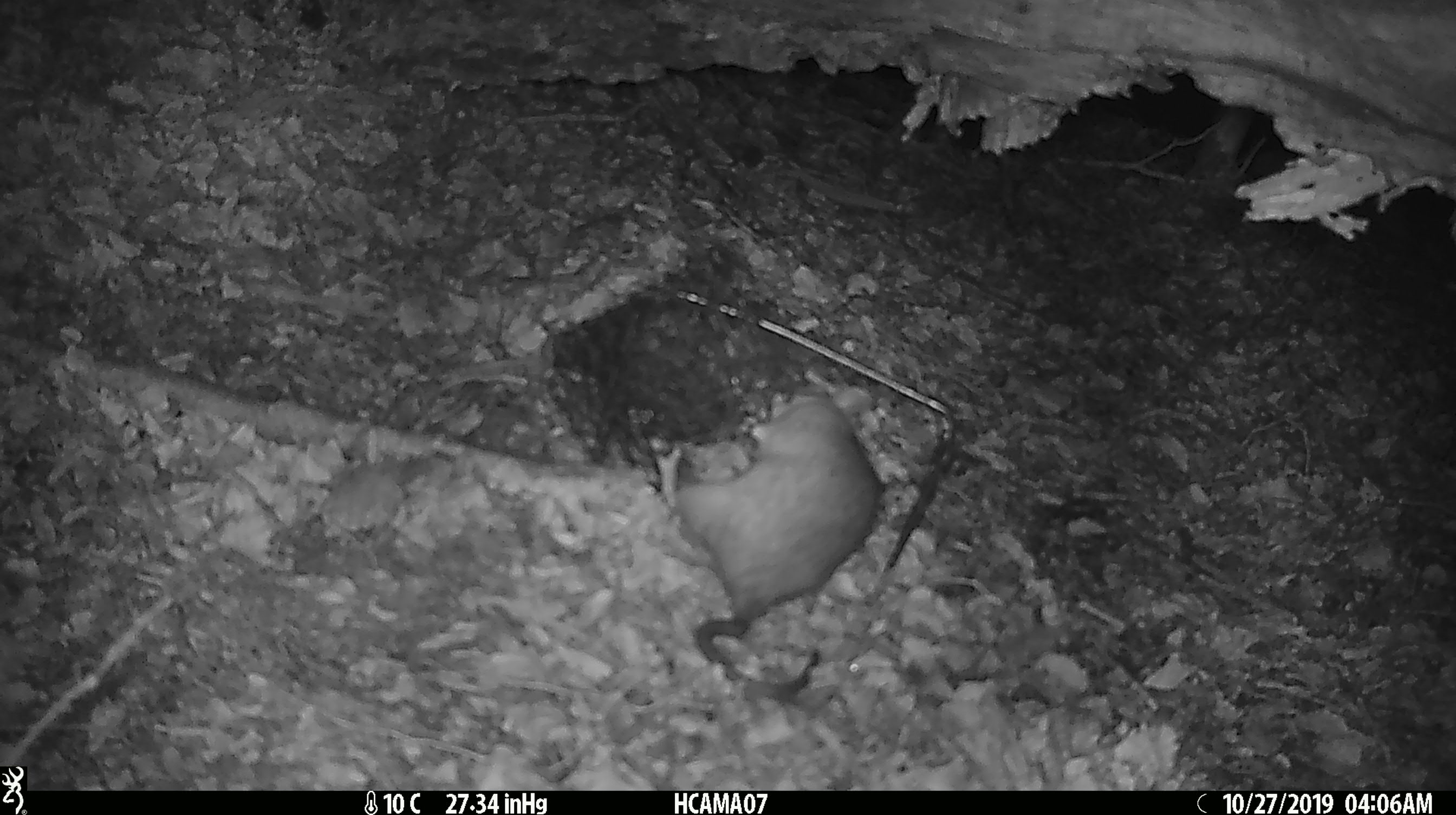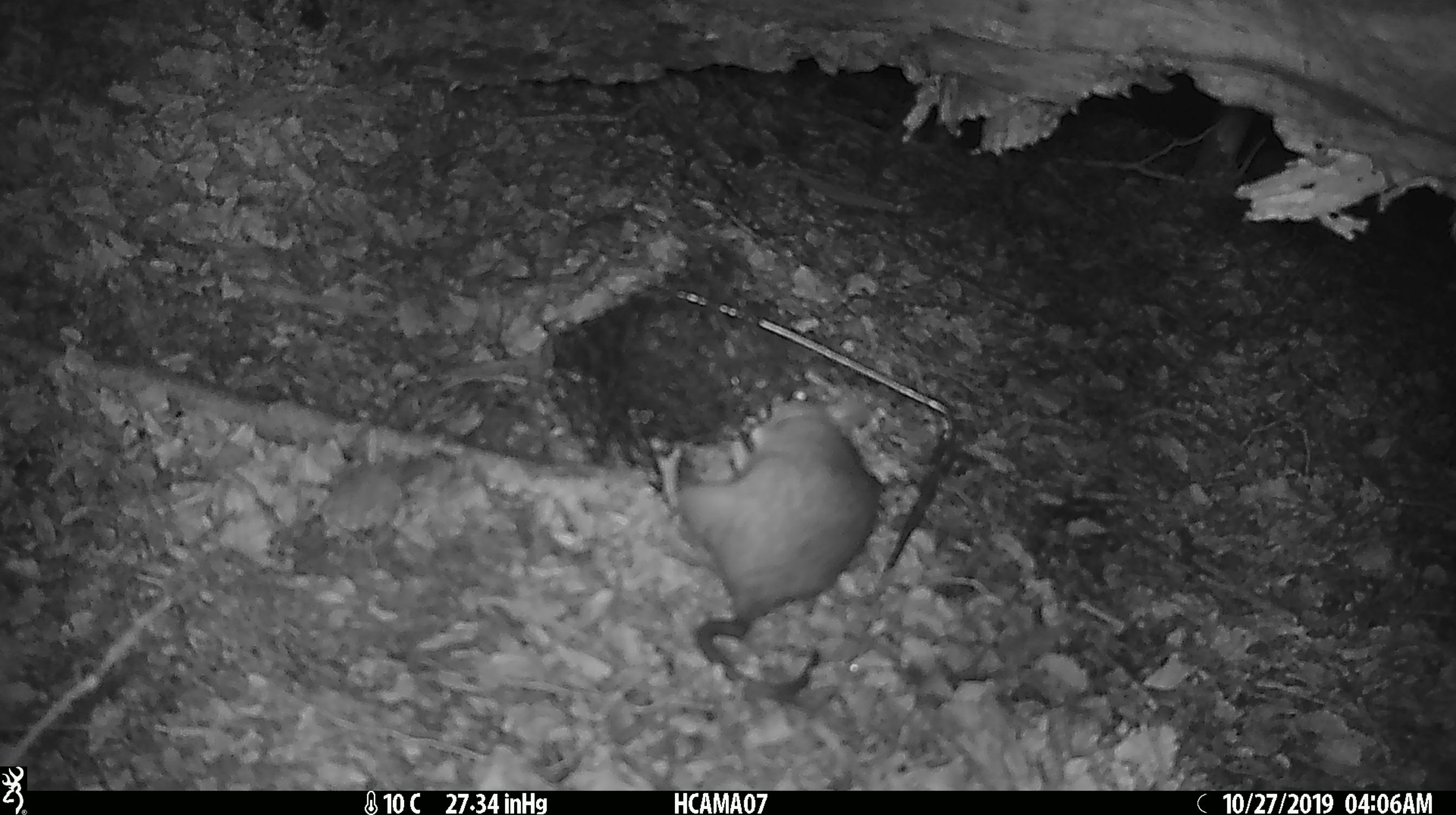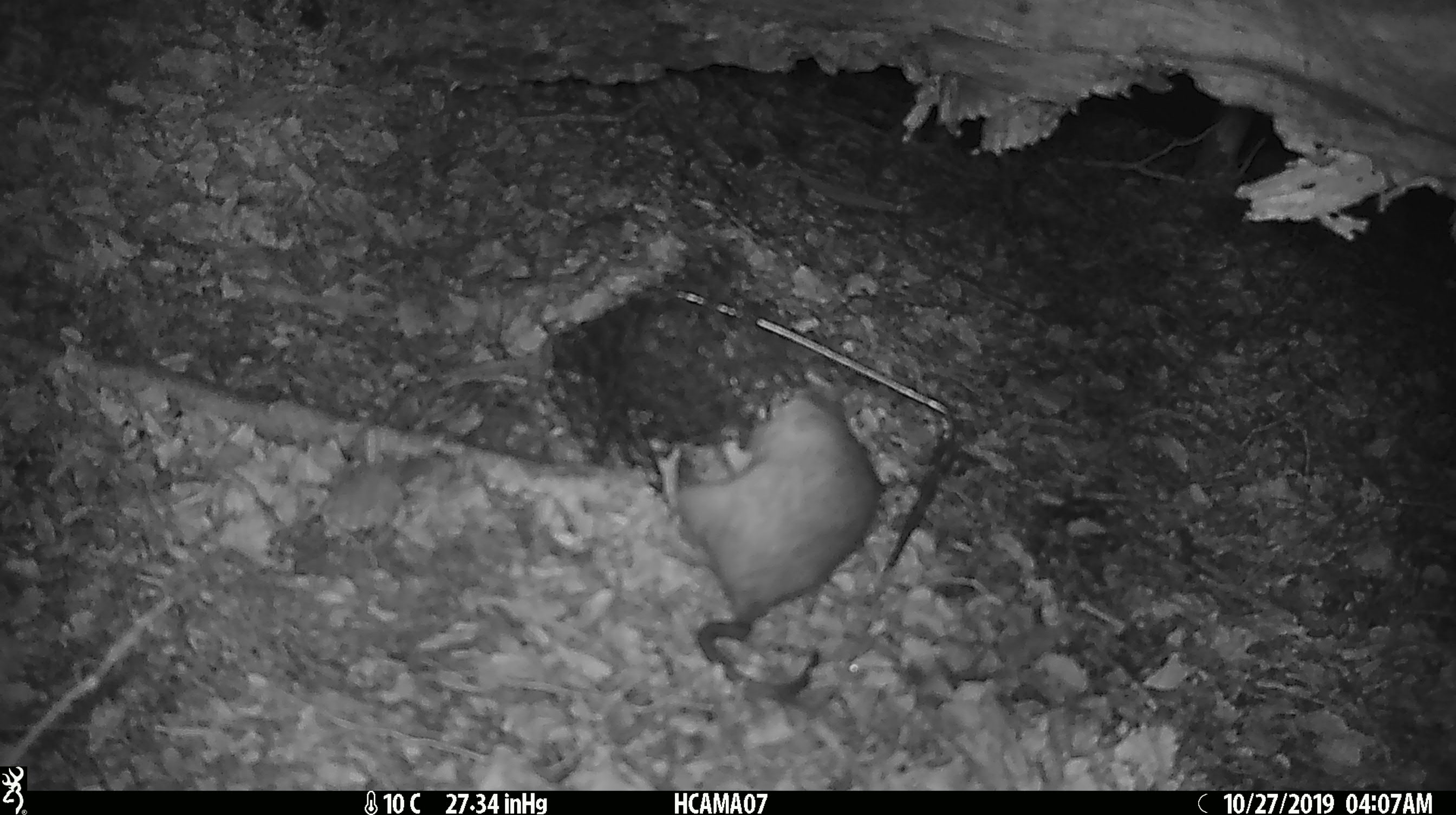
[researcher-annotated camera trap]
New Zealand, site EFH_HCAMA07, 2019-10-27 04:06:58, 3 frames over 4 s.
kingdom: Animalia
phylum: Chordata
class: Mammalia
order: Rodentia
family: Muridae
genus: Rattus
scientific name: Rattus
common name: rat